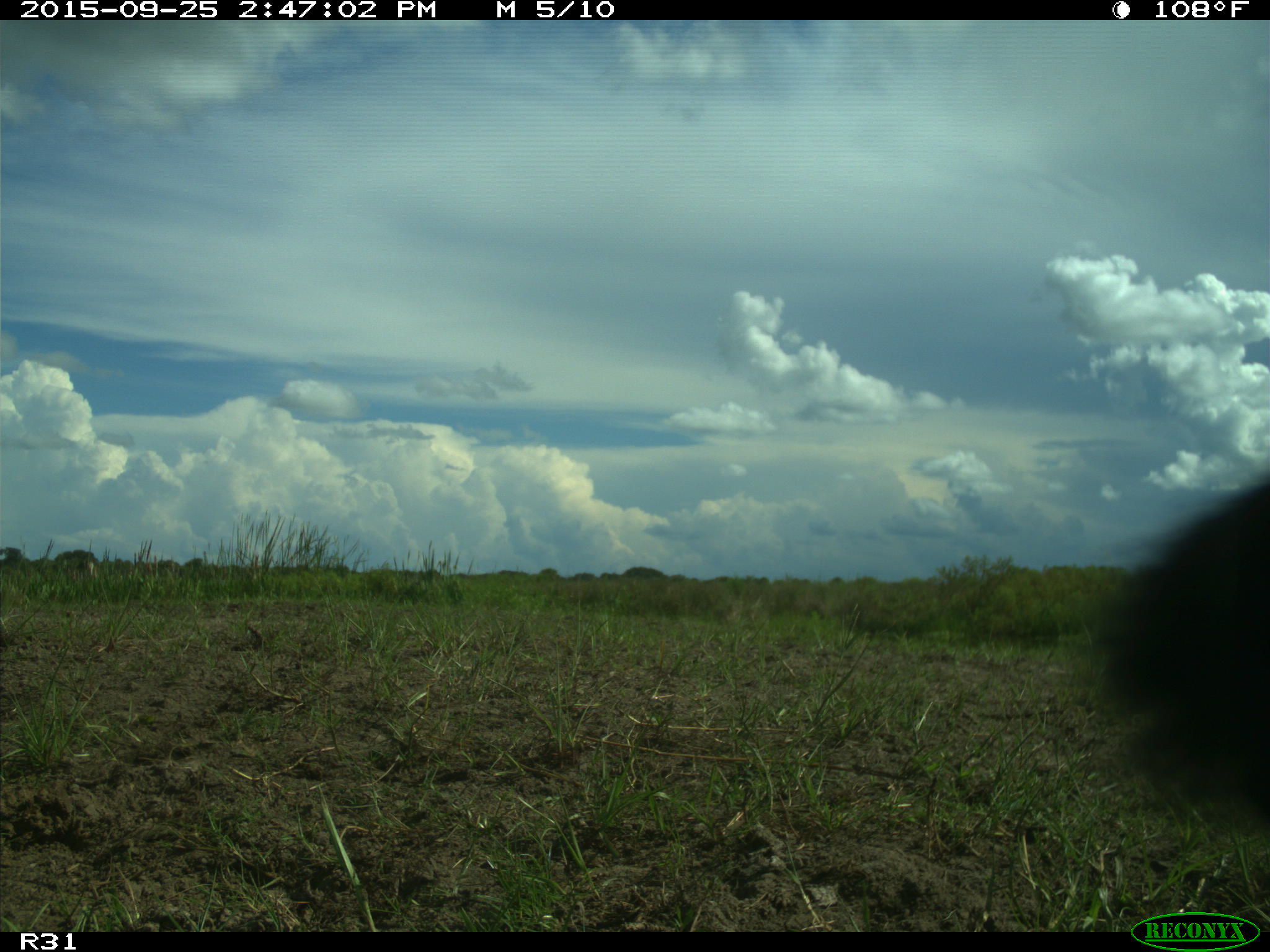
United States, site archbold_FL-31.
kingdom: Animalia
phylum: Chordata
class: Mammalia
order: Artiodactyla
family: Bovidae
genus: Bos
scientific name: Bos taurus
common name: domestic cow